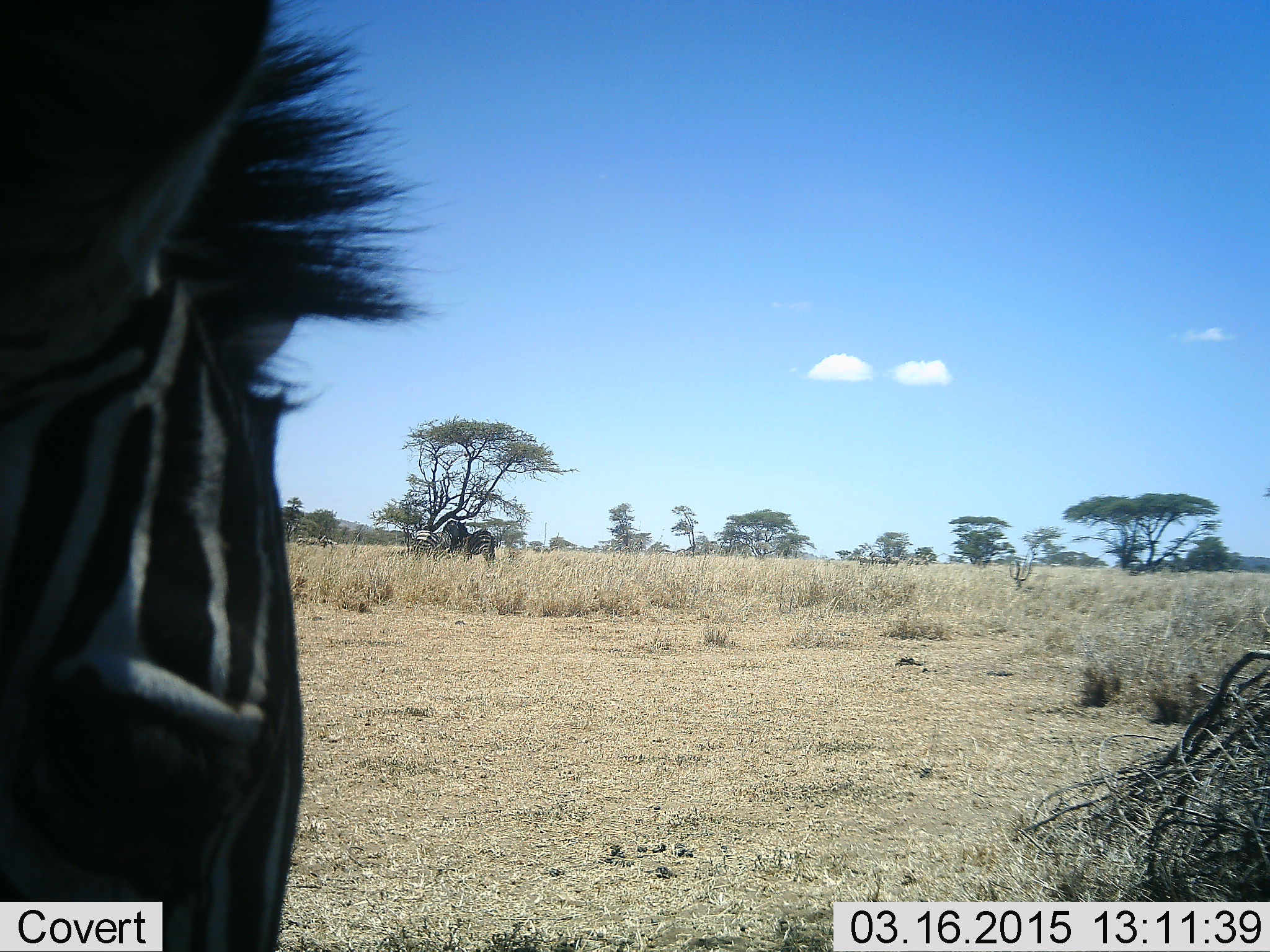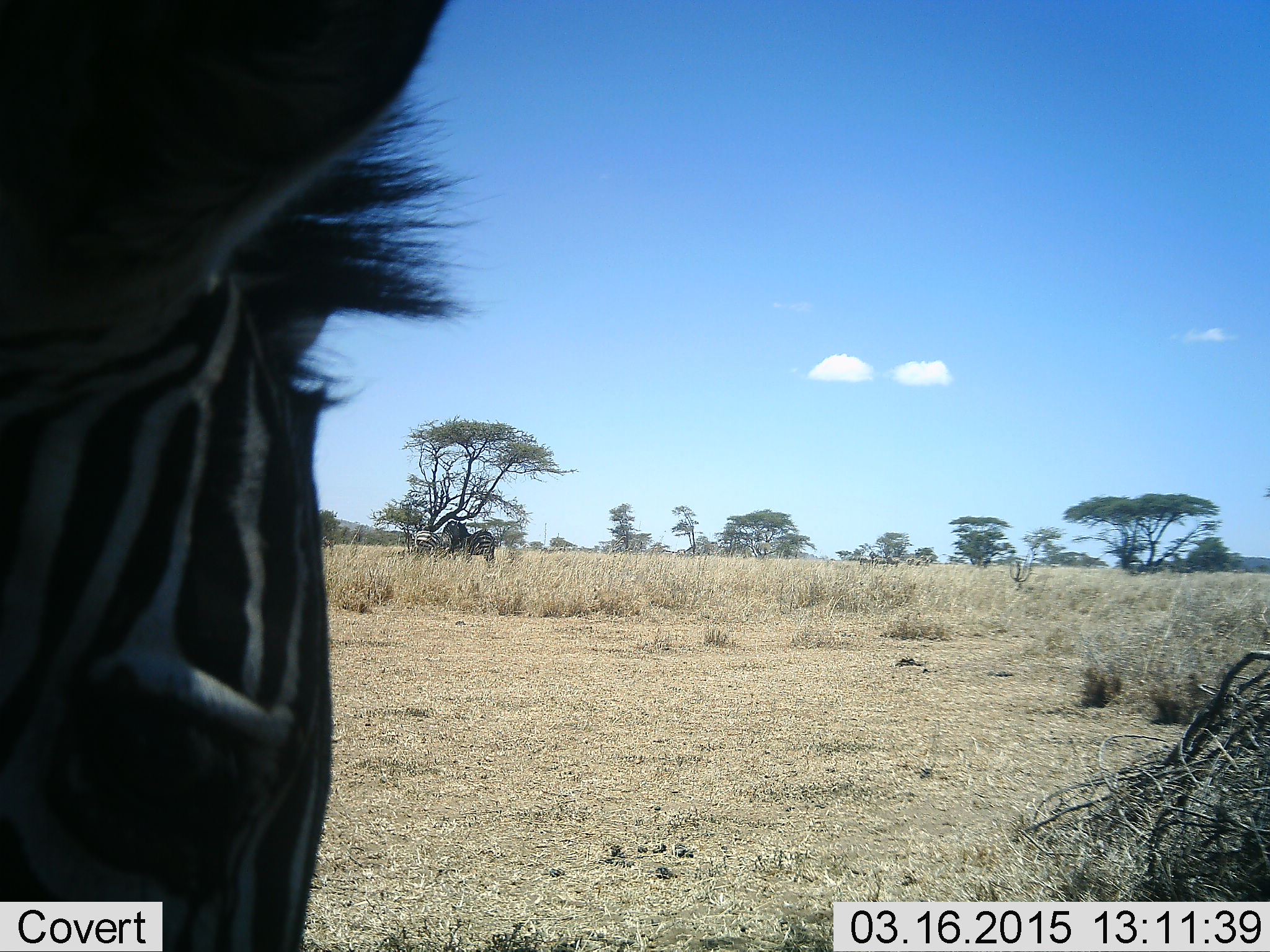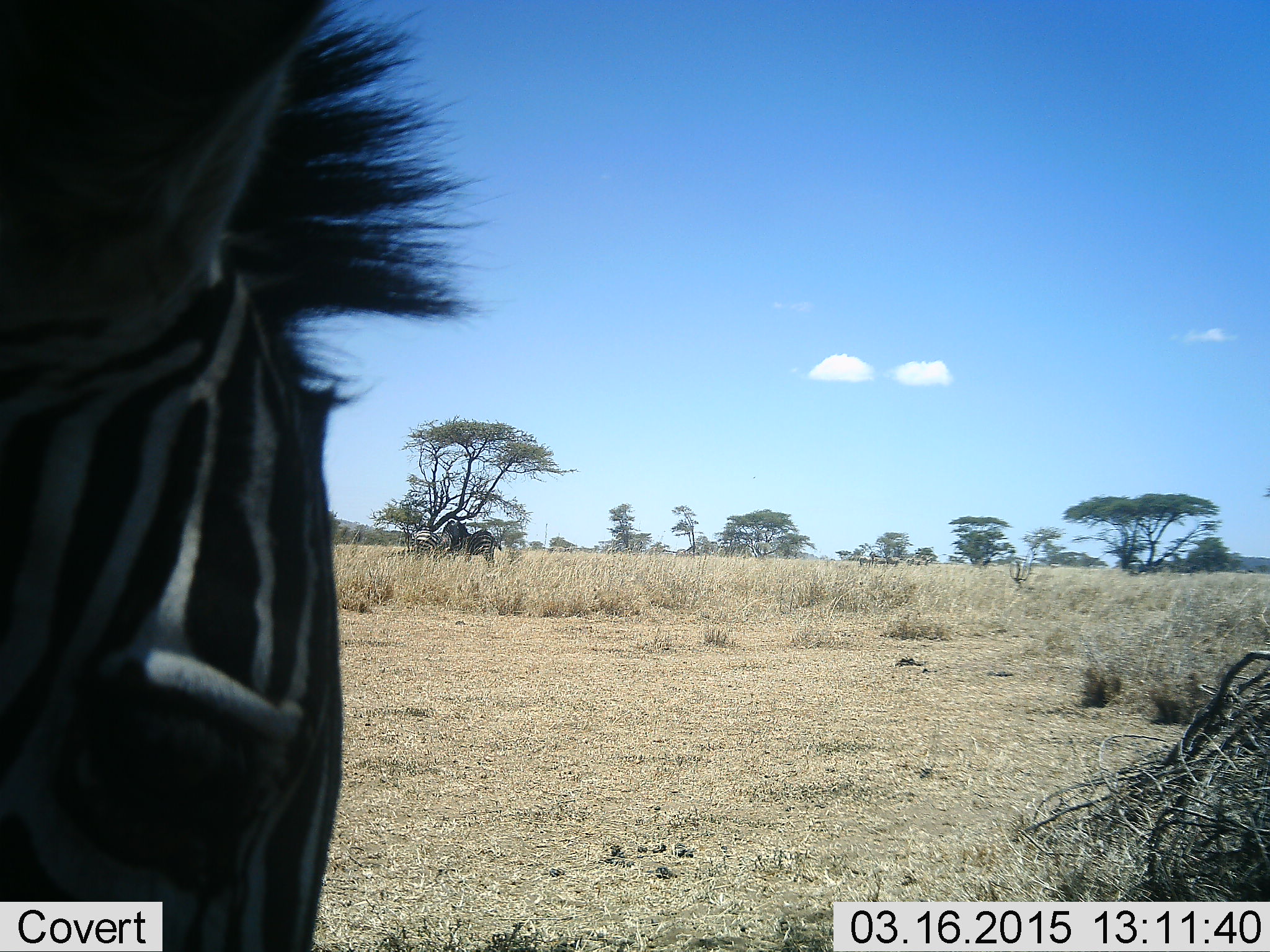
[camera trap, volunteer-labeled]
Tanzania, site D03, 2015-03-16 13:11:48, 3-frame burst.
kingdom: Animalia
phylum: Chordata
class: Mammalia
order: Perissodactyla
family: Equidae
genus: Equus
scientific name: Equus quagga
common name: plains zebra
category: zebra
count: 2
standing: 80%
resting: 0%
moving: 10%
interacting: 0%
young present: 0%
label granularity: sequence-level